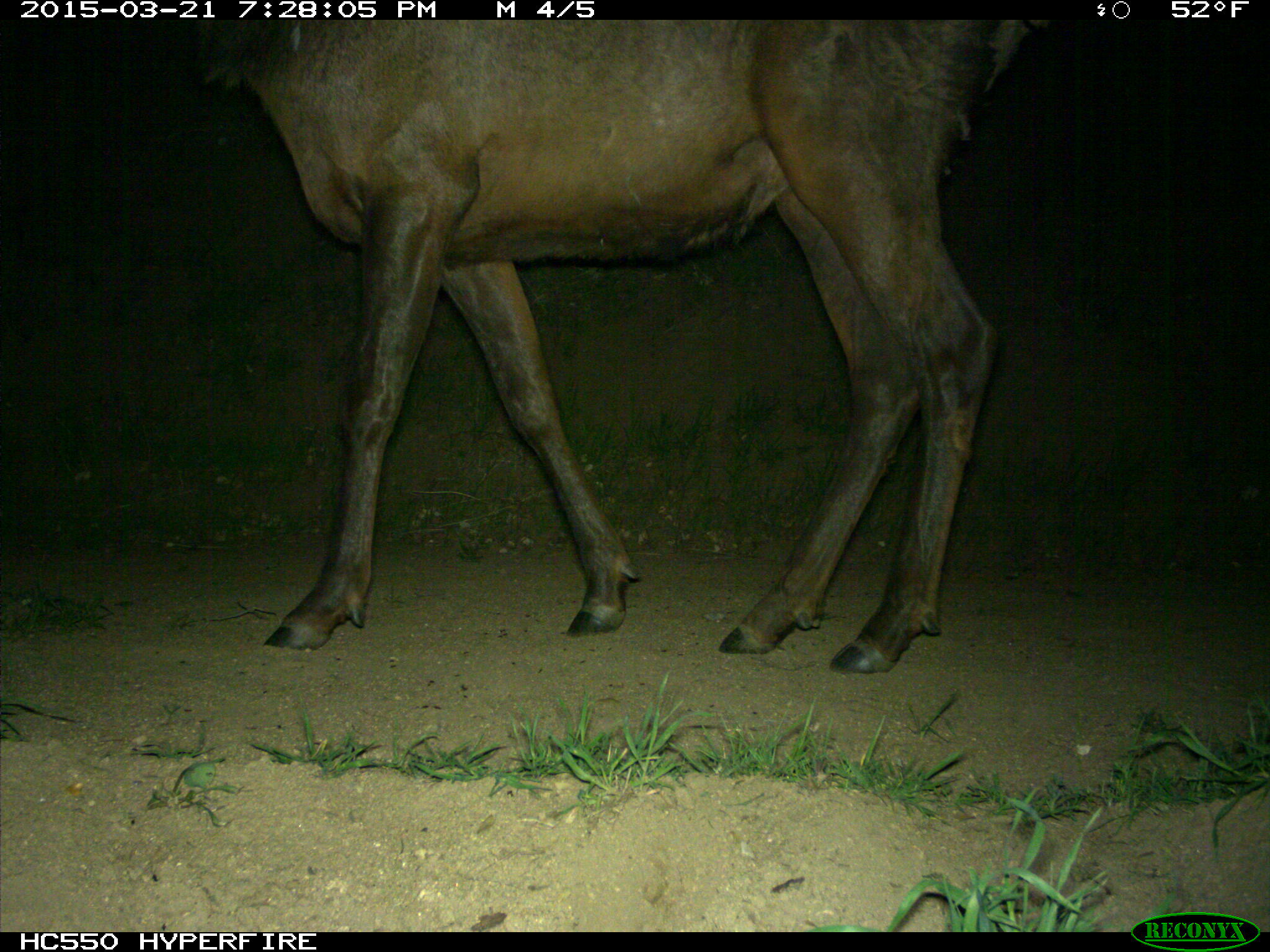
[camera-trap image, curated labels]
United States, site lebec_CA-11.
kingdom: Animalia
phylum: Chordata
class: Mammalia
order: Artiodactyla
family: Cervidae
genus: Cervus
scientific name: Cervus canadensis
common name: elk